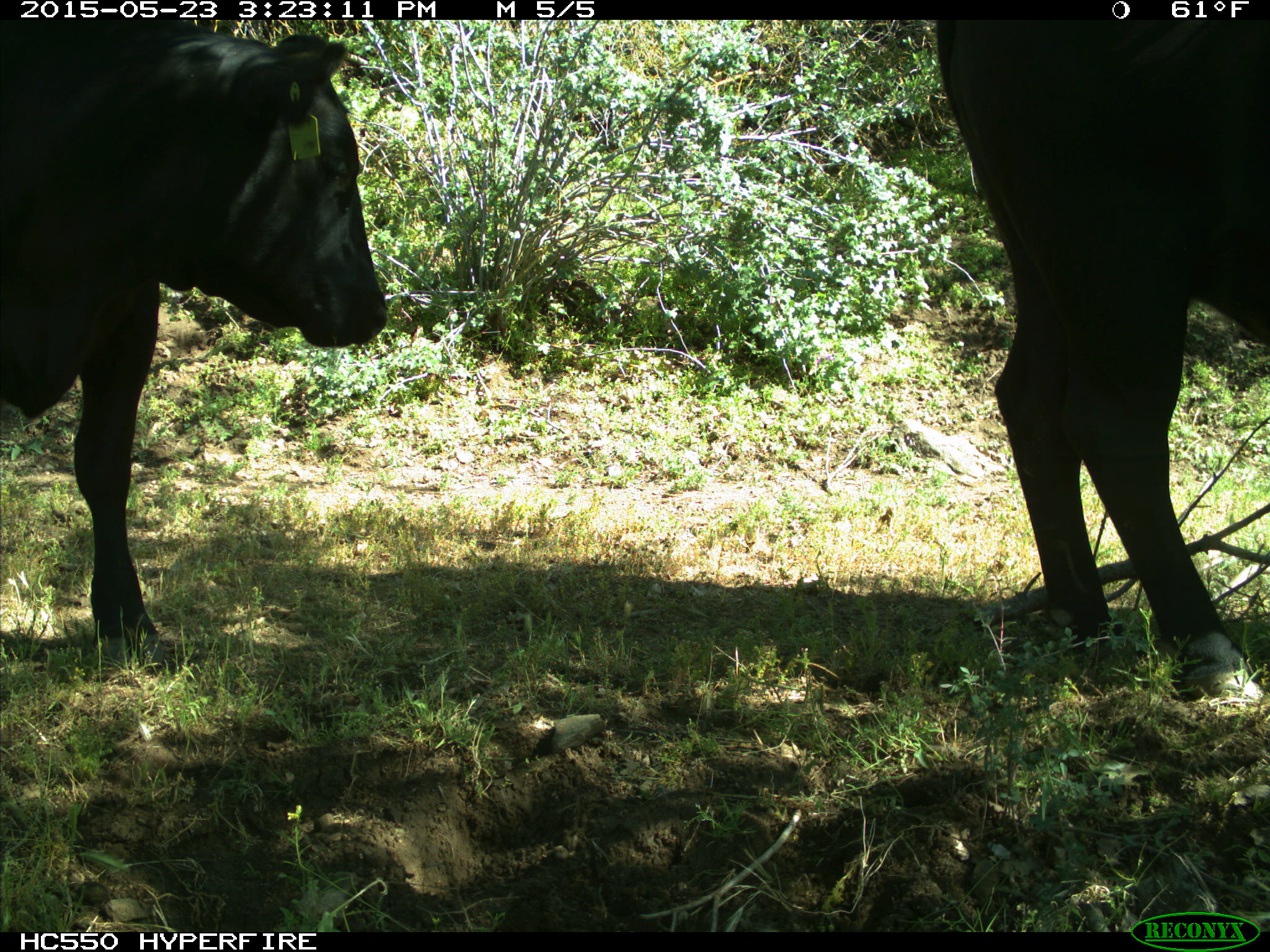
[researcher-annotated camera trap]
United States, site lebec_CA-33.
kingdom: Animalia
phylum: Chordata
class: Mammalia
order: Artiodactyla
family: Bovidae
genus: Bos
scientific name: Bos taurus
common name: domestic cow